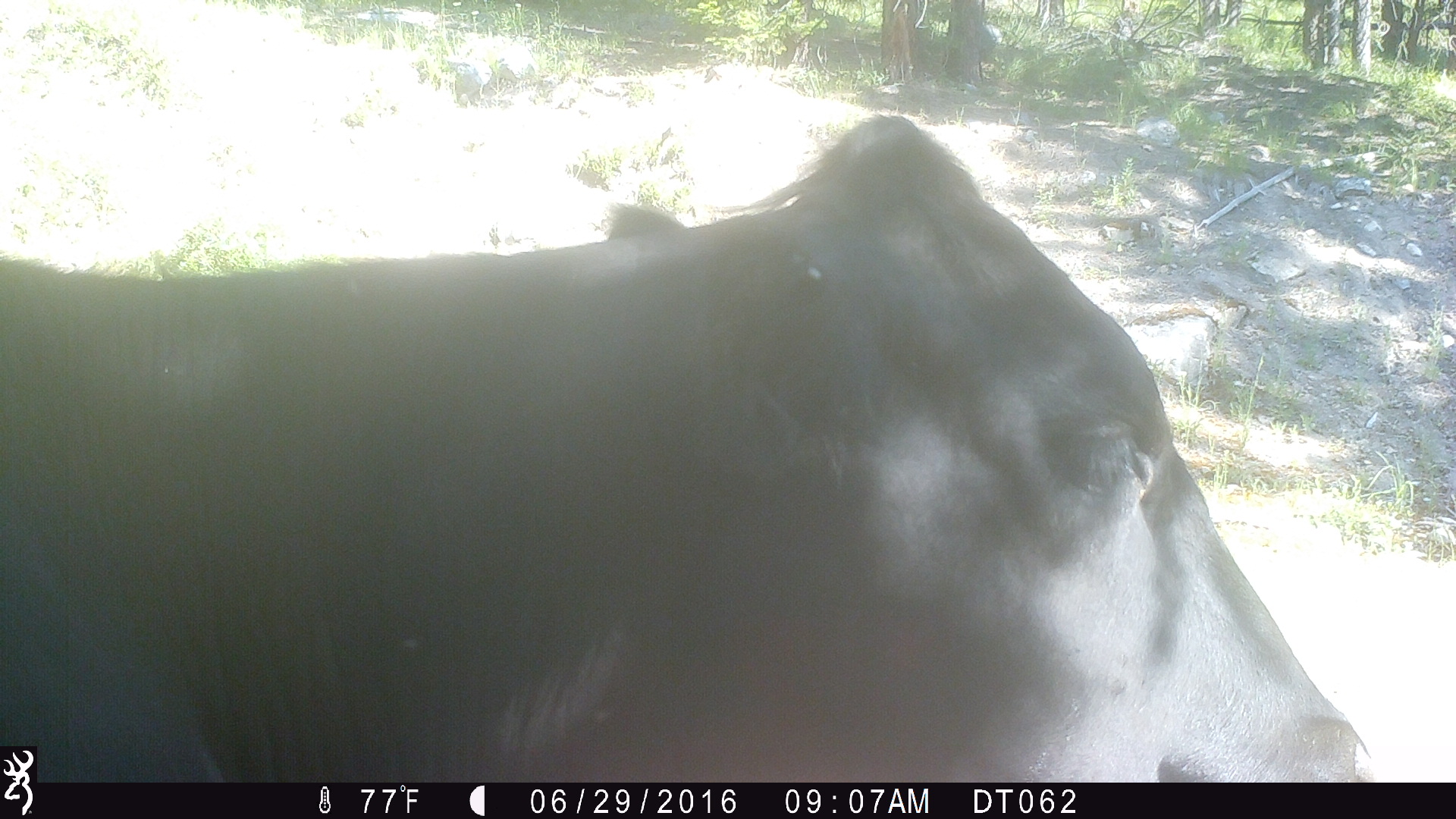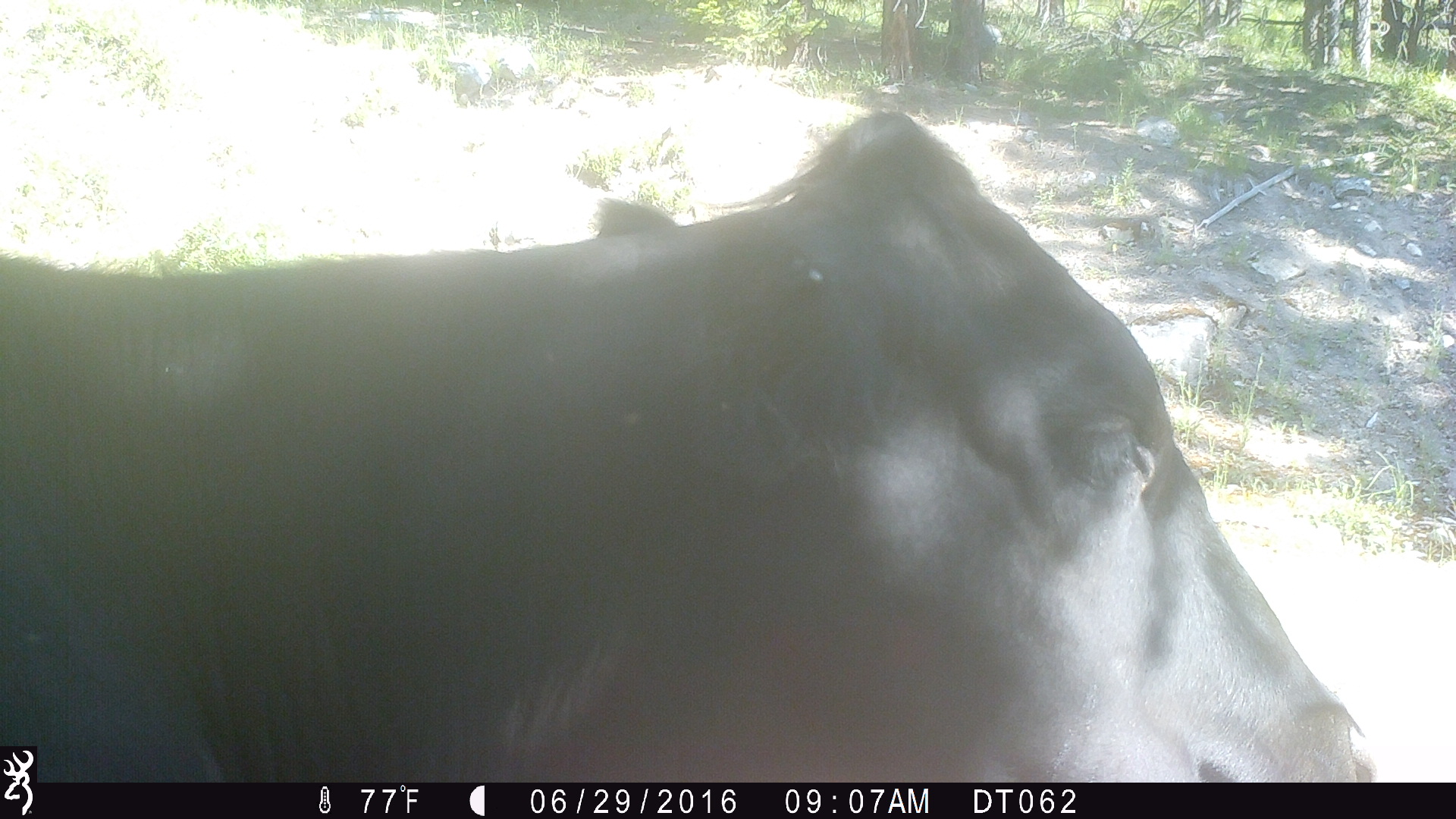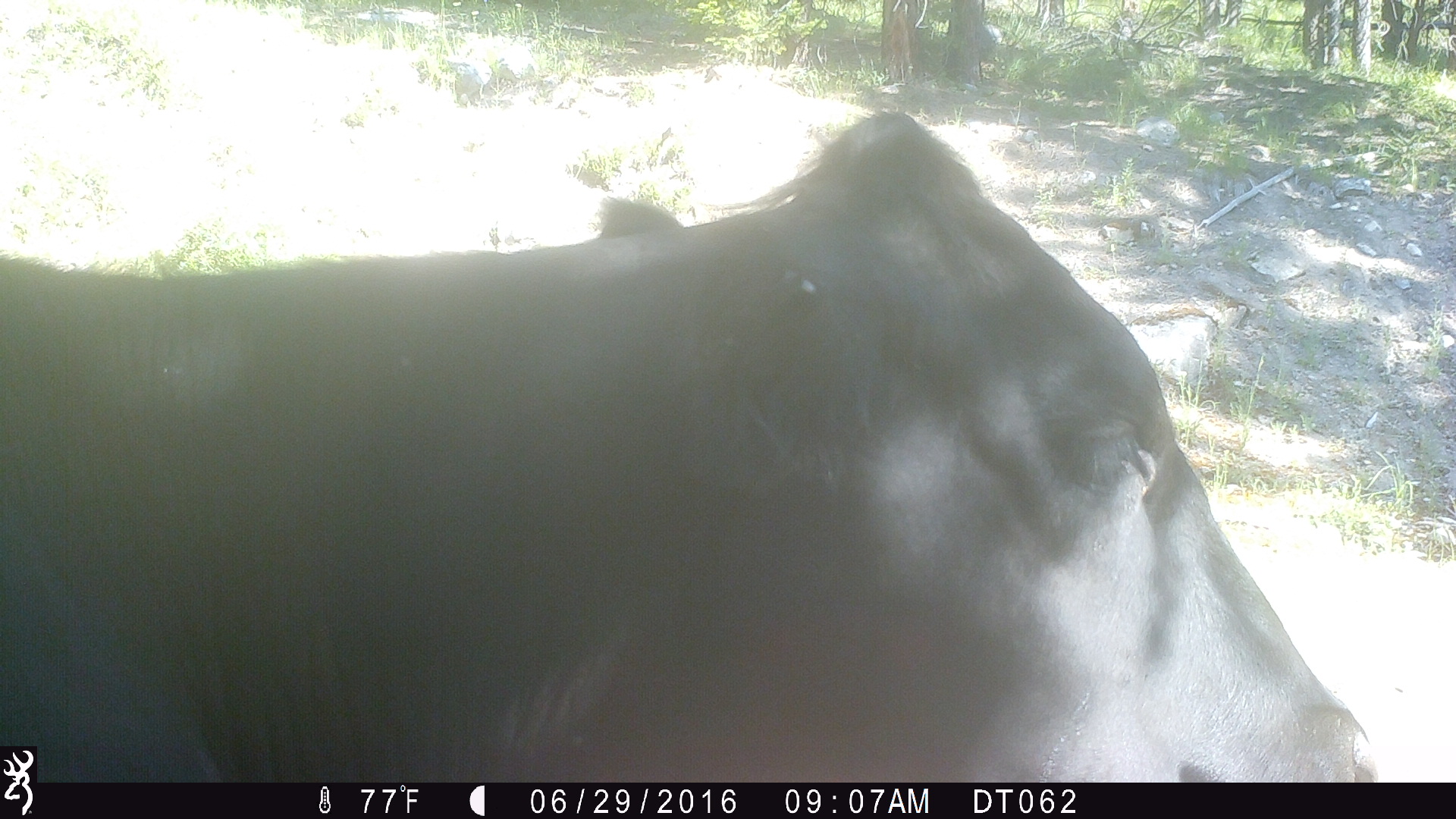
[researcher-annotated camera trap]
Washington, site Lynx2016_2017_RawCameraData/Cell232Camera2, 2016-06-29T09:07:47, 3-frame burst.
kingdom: Animalia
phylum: Chordata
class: Mammalia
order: Artiodactyla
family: Bovidae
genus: Bos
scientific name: Bos taurus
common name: domestic cattle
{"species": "domestic cattle (Bos taurus)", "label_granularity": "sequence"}